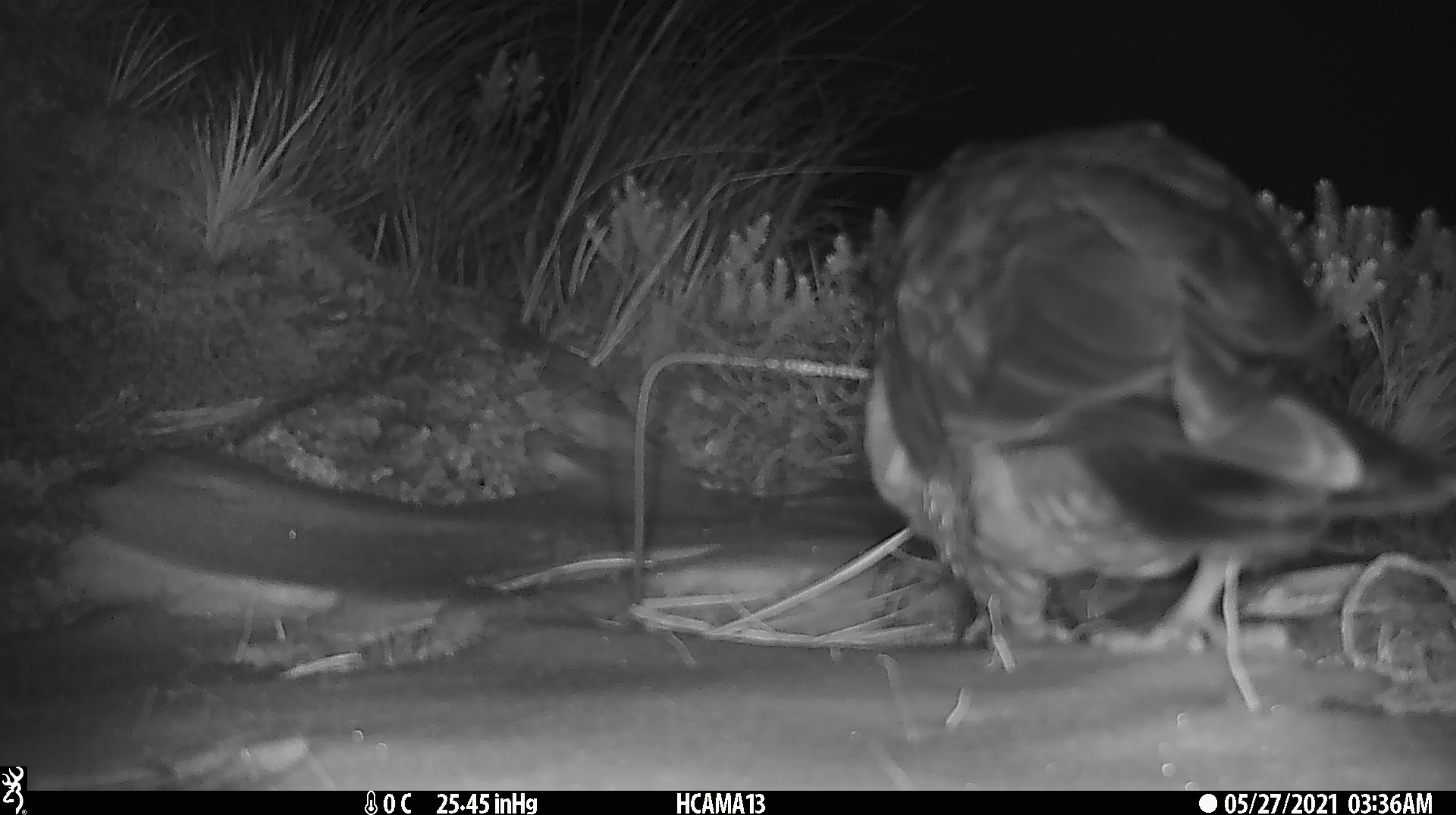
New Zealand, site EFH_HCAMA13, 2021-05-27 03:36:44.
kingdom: Animalia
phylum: Chordata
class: Aves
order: Psittaciformes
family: Strigopidae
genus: Nestor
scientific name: Nestor notabilis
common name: kea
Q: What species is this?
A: Kea (Nestor notabilis).